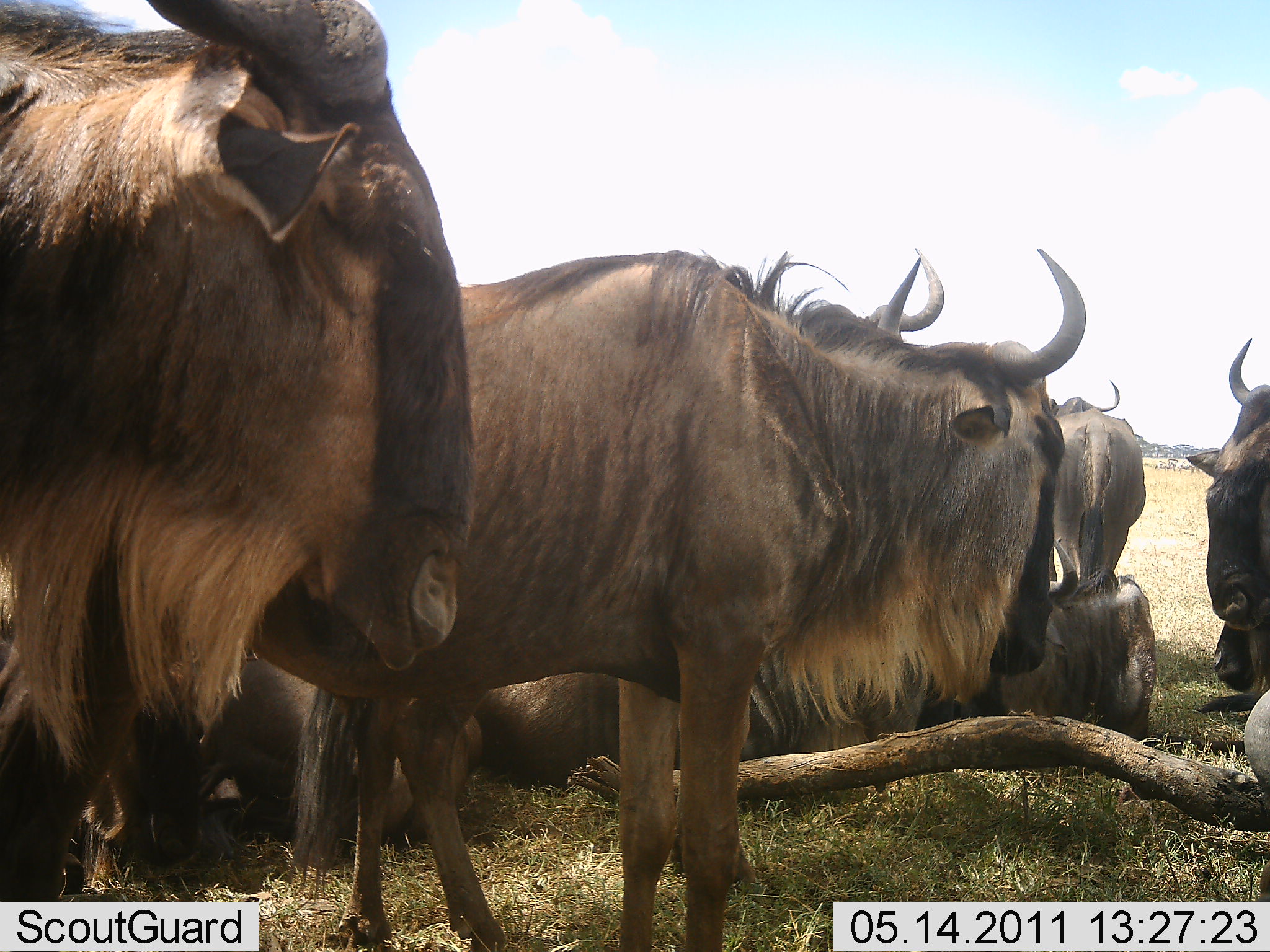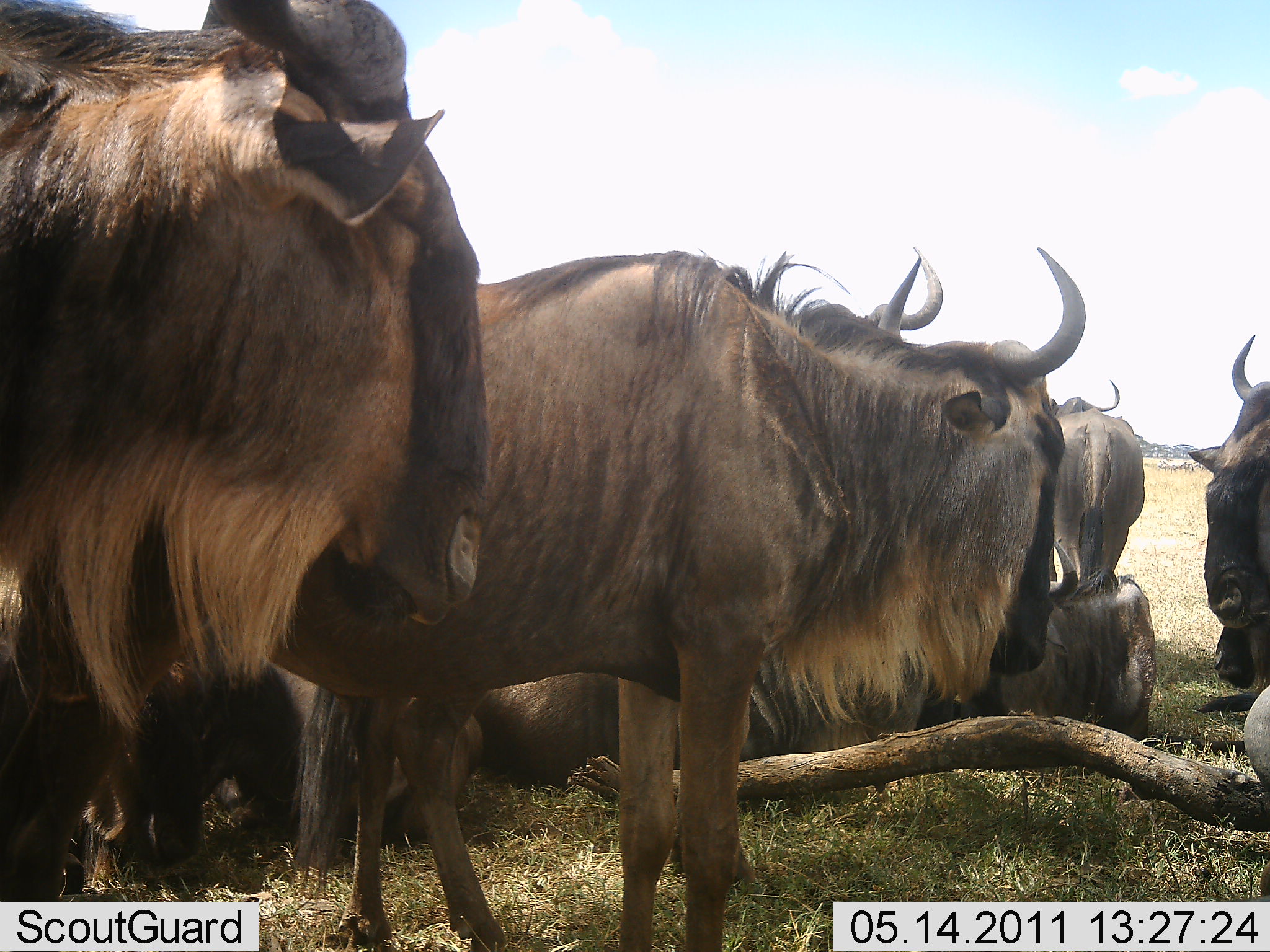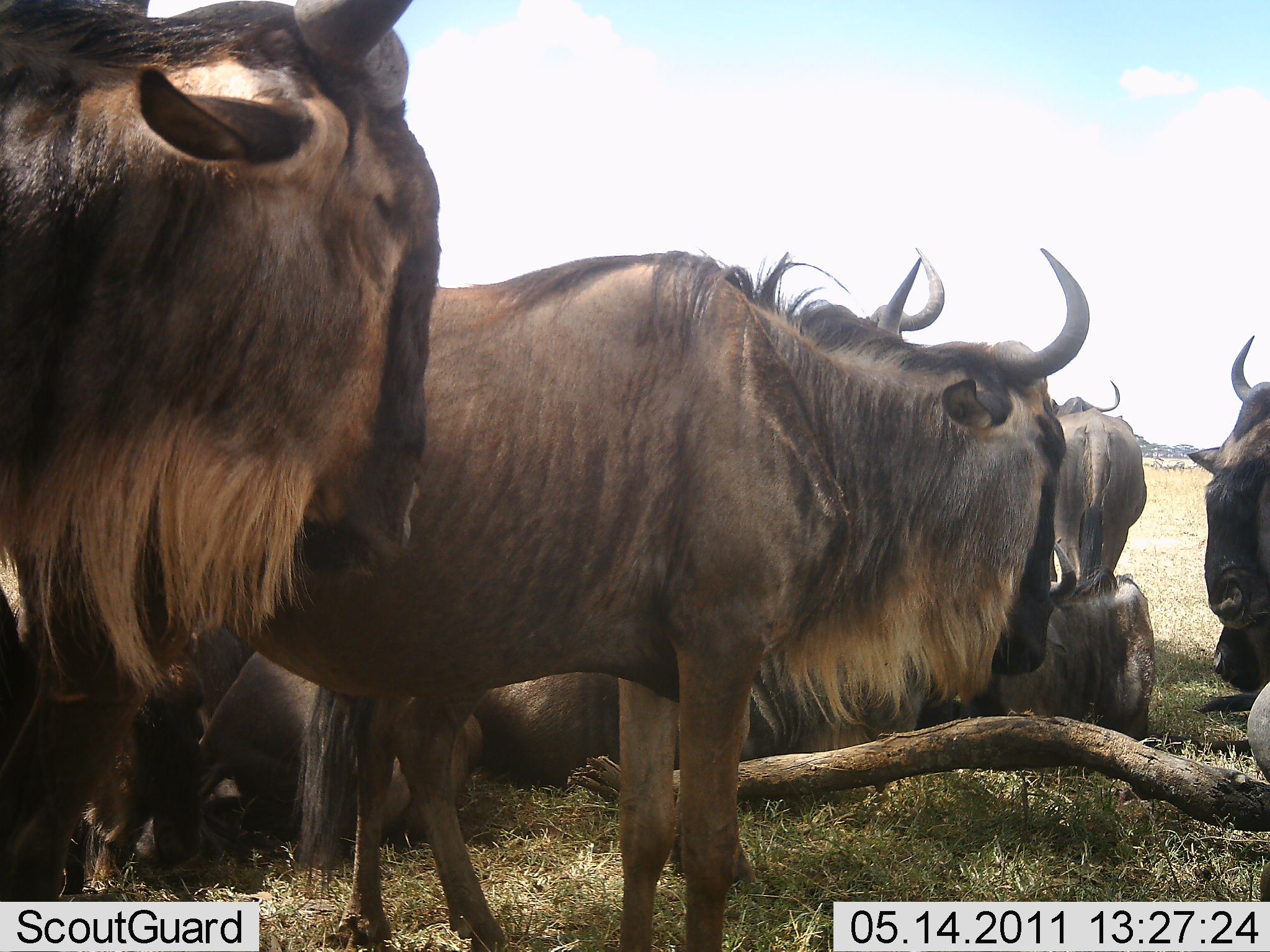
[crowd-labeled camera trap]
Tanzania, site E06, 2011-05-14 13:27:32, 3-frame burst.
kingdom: Animalia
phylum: Chordata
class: Mammalia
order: Artiodactyla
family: Bovidae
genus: Connochaetes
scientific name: Connochaetes taurinus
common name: blue wildebeest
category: wildebeest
Wildebeest (blue wildebeest) (Connochaetes taurinus), count 8. Behavior (volunteer vote fractions): standing 93%, resting 87%, moving 0%, interacting 7%. Young present (vote fraction): 0%. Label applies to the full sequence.